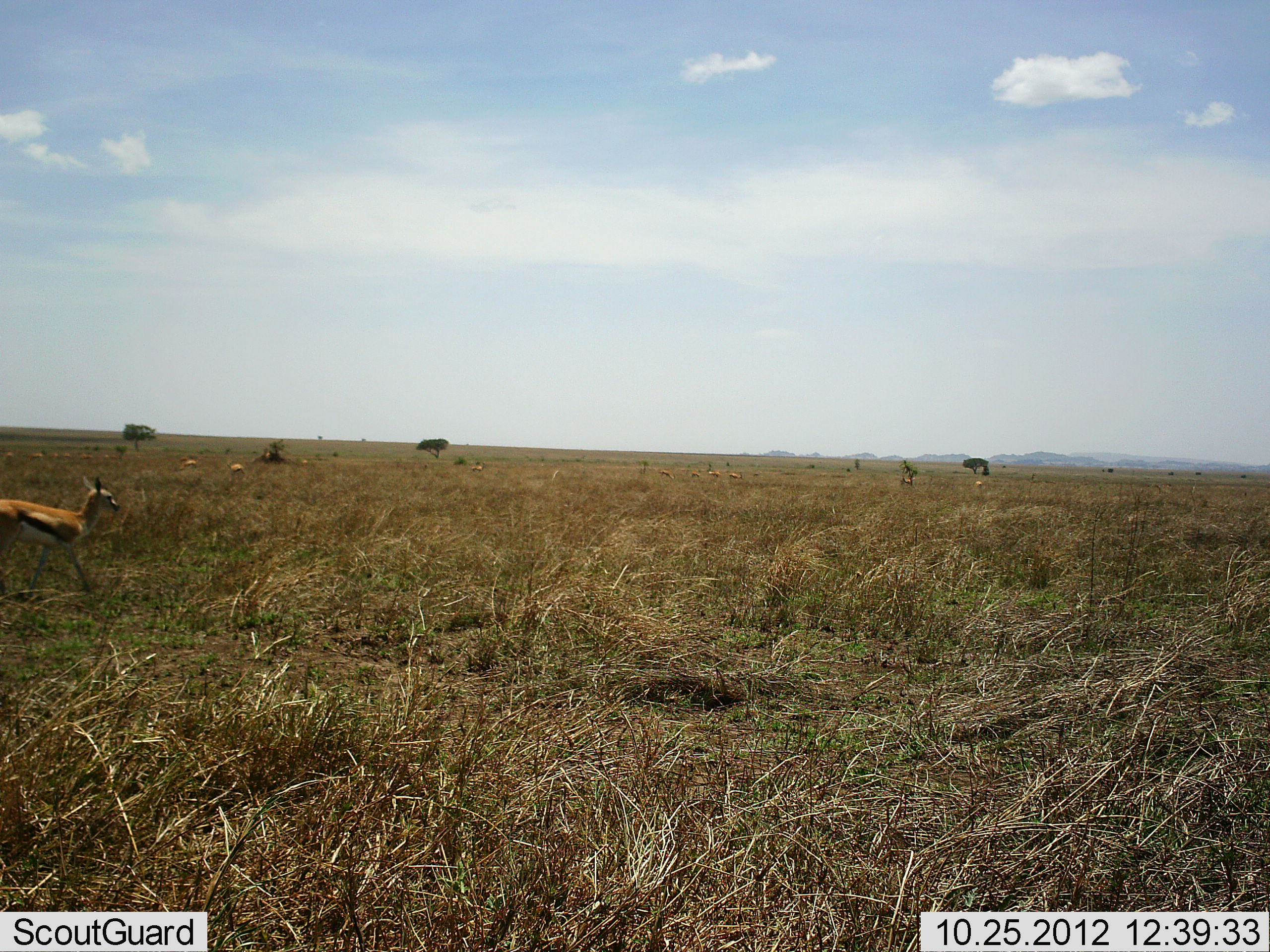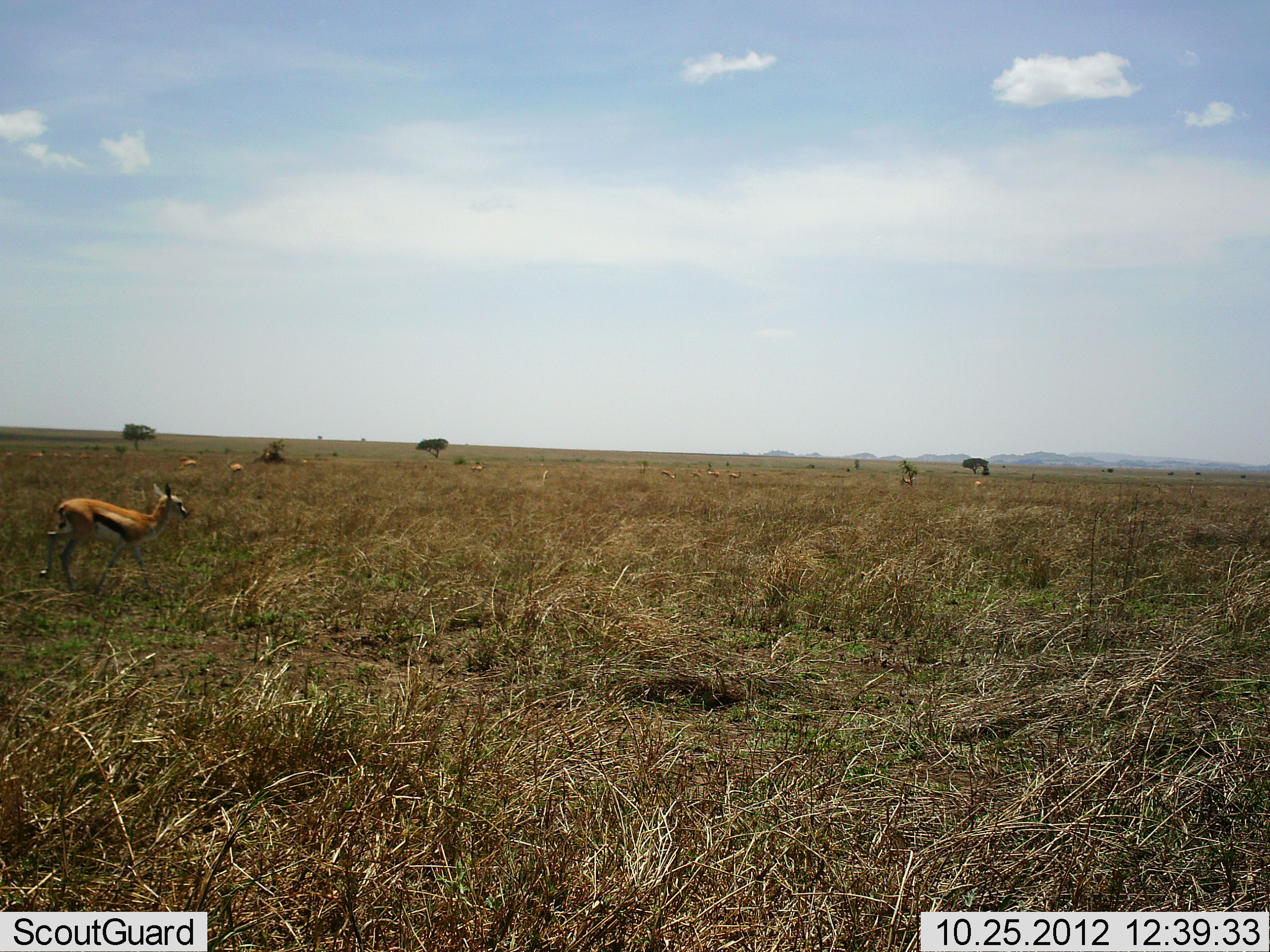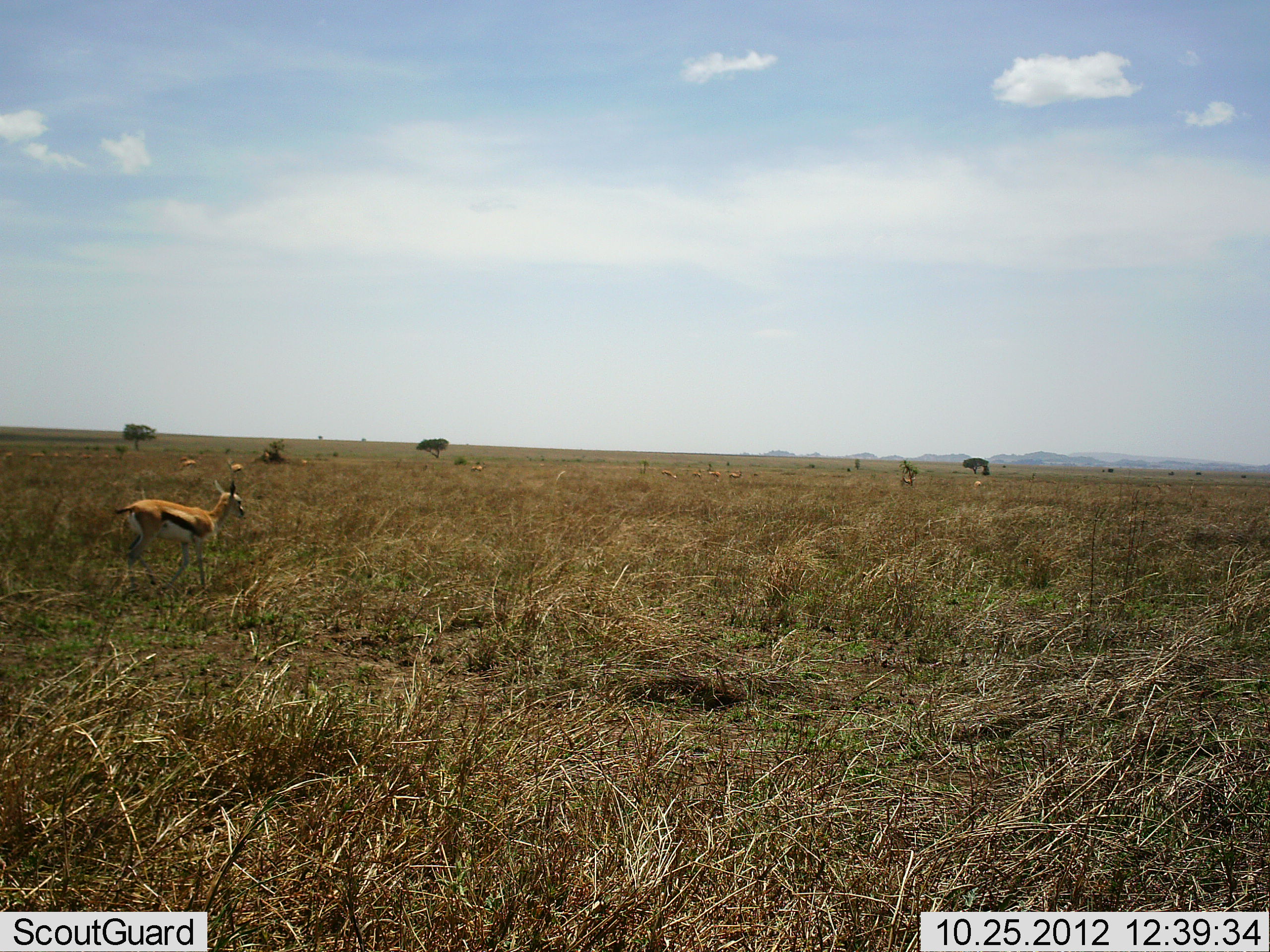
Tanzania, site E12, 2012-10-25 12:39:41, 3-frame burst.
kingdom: Animalia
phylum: Chordata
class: Mammalia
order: Artiodactyla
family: Bovidae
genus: Eudorcas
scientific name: Eudorcas thomsonii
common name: thomson's gazelle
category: gazellethomsons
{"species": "gazellethomsons (thomson's gazelle) (Eudorcas thomsonii)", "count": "4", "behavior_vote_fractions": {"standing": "20%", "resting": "0%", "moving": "80%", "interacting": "0%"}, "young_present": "0%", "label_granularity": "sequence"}